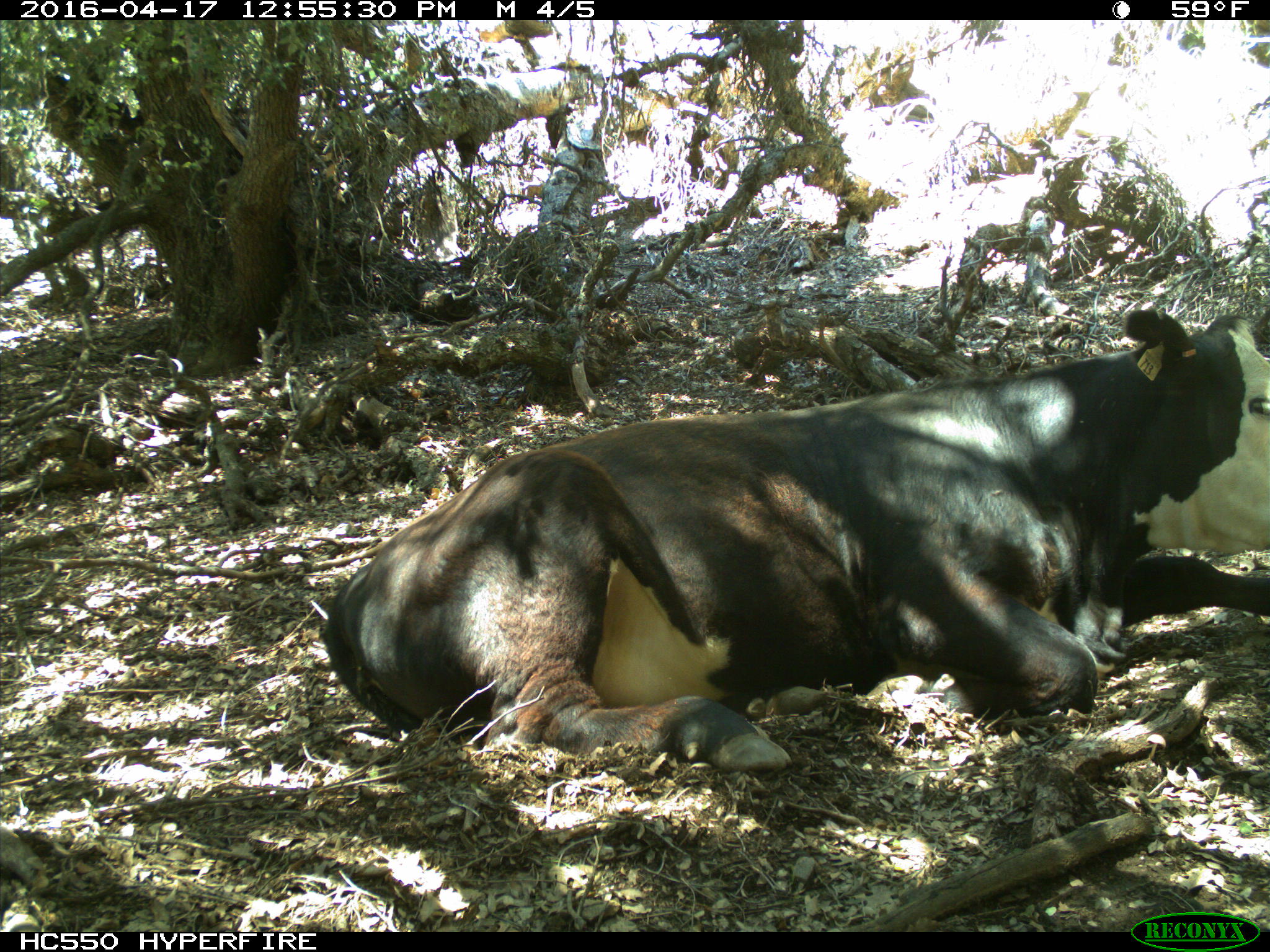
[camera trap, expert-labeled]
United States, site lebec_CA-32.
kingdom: Animalia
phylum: Chordata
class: Mammalia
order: Artiodactyla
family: Bovidae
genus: Bos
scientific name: Bos taurus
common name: domestic cow